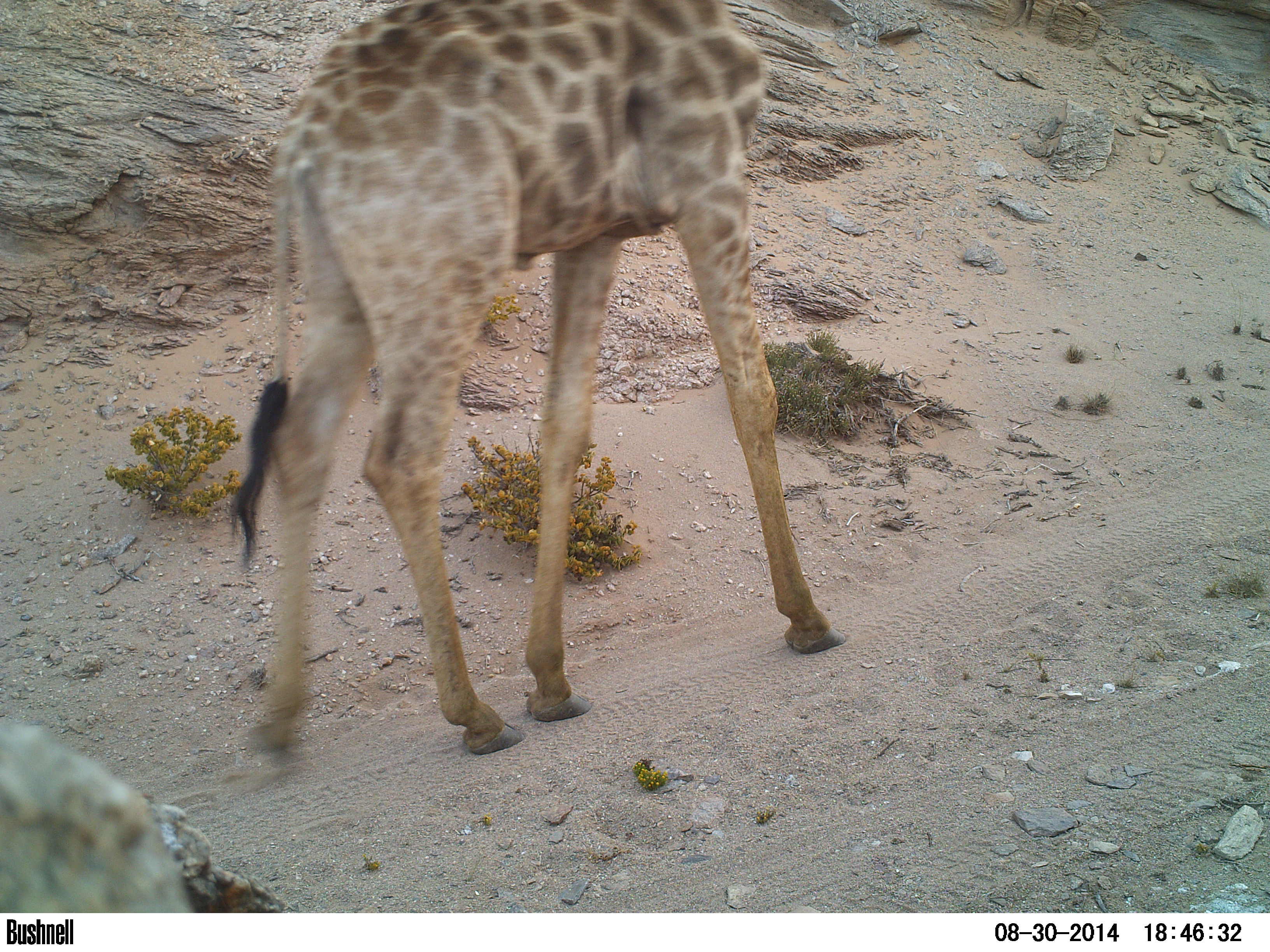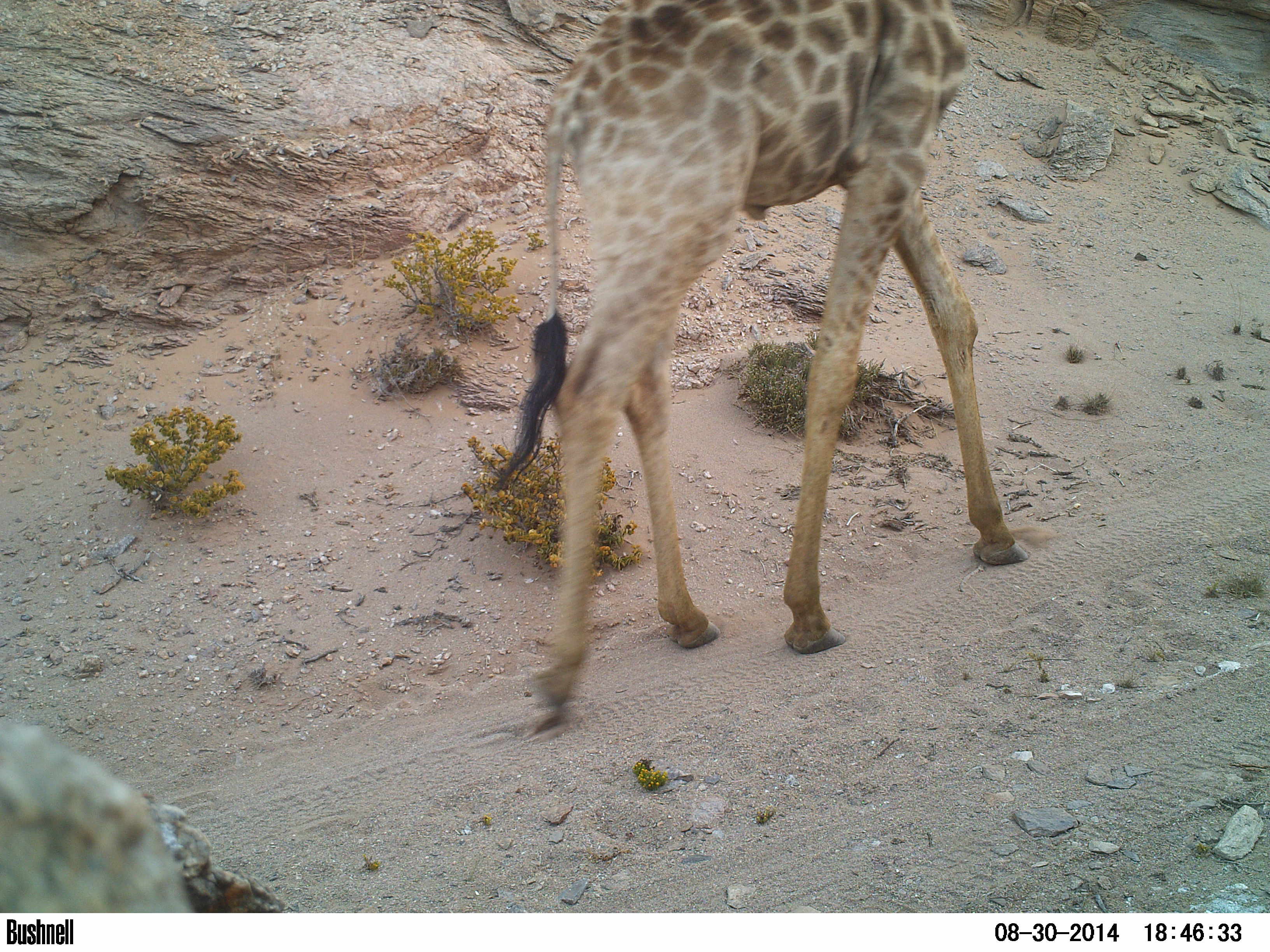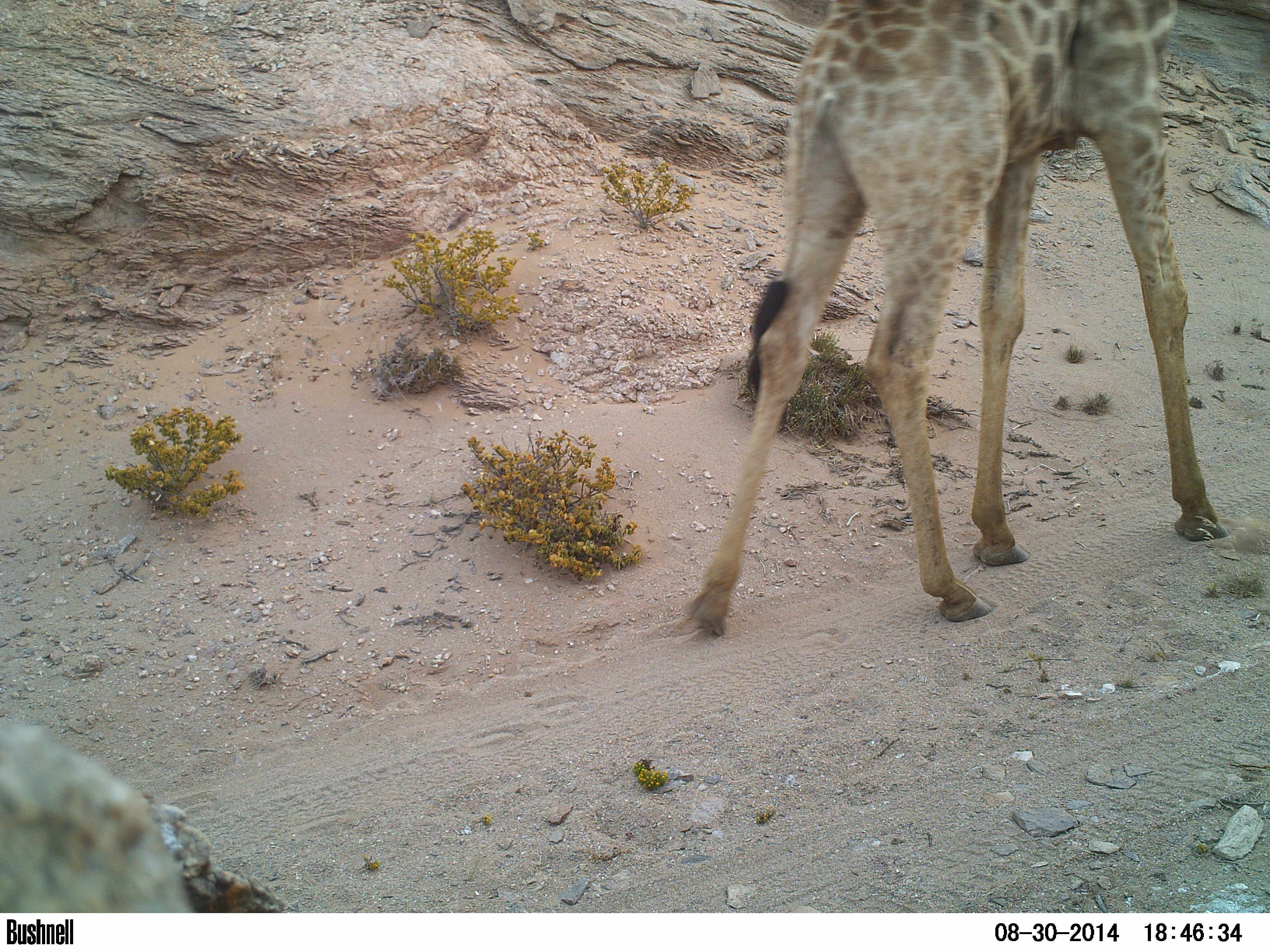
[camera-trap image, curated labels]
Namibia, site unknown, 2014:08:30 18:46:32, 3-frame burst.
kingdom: Animalia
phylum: Chordata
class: Mammalia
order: Artiodactyla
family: Giraffidae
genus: Giraffa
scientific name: Giraffa camelopardalis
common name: giraffe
Giraffa camelopardalis (giraffe).